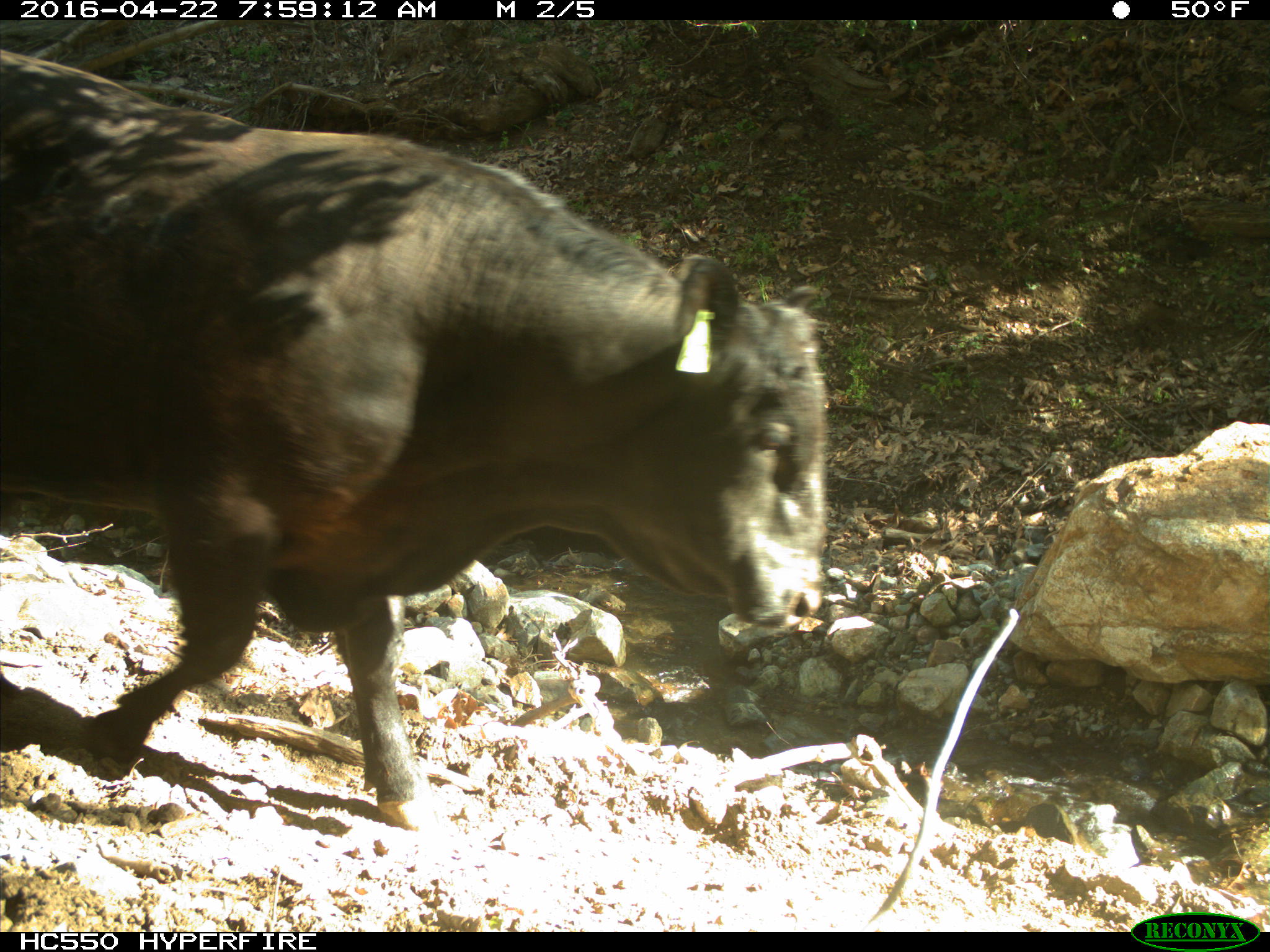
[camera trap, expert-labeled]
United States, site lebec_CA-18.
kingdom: Animalia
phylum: Chordata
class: Mammalia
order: Artiodactyla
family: Bovidae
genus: Bos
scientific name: Bos taurus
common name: domestic cow